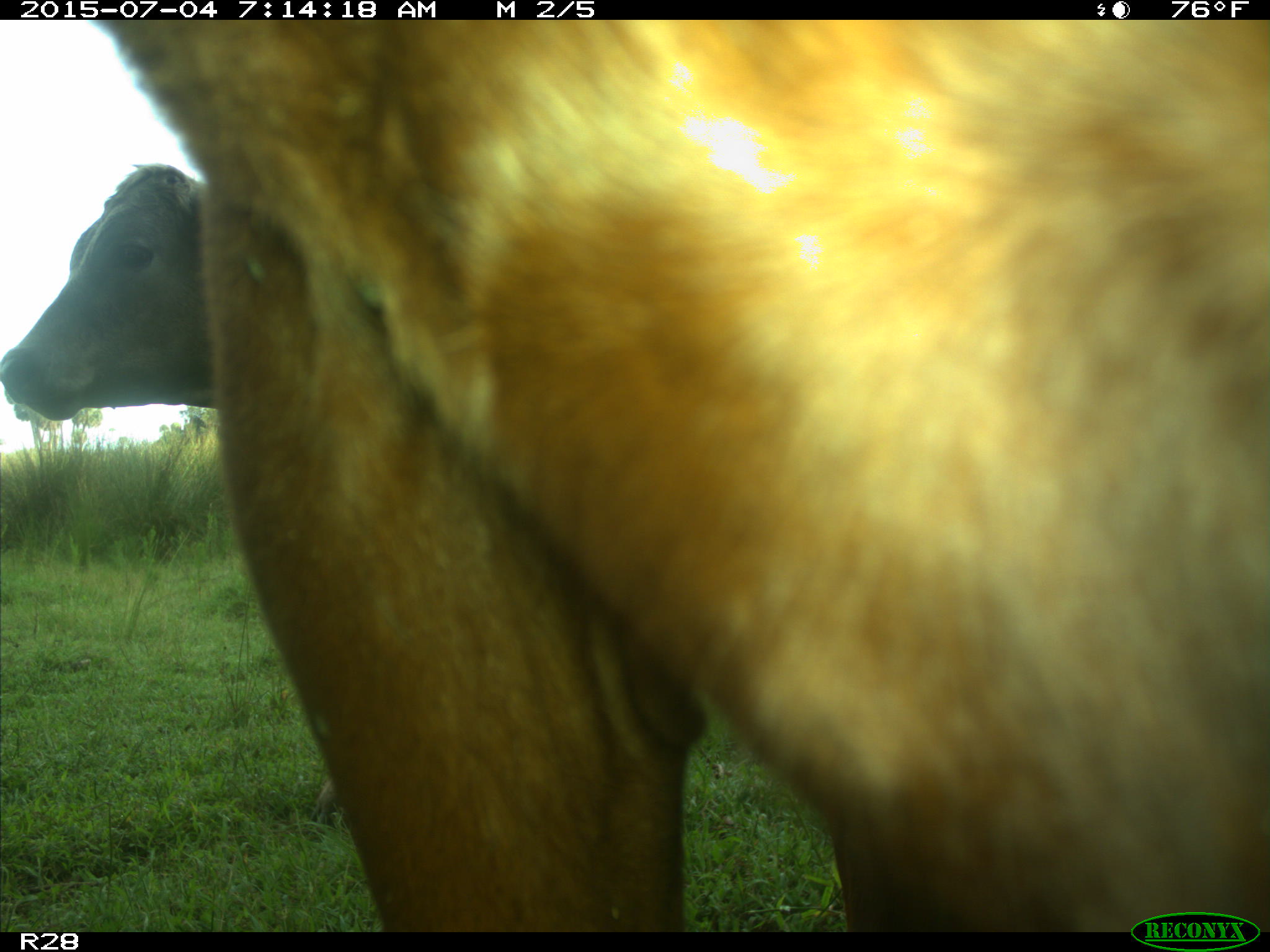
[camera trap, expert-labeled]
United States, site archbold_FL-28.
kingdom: Animalia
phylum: Chordata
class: Mammalia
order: Artiodactyla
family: Bovidae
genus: Bos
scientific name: Bos taurus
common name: domestic cow